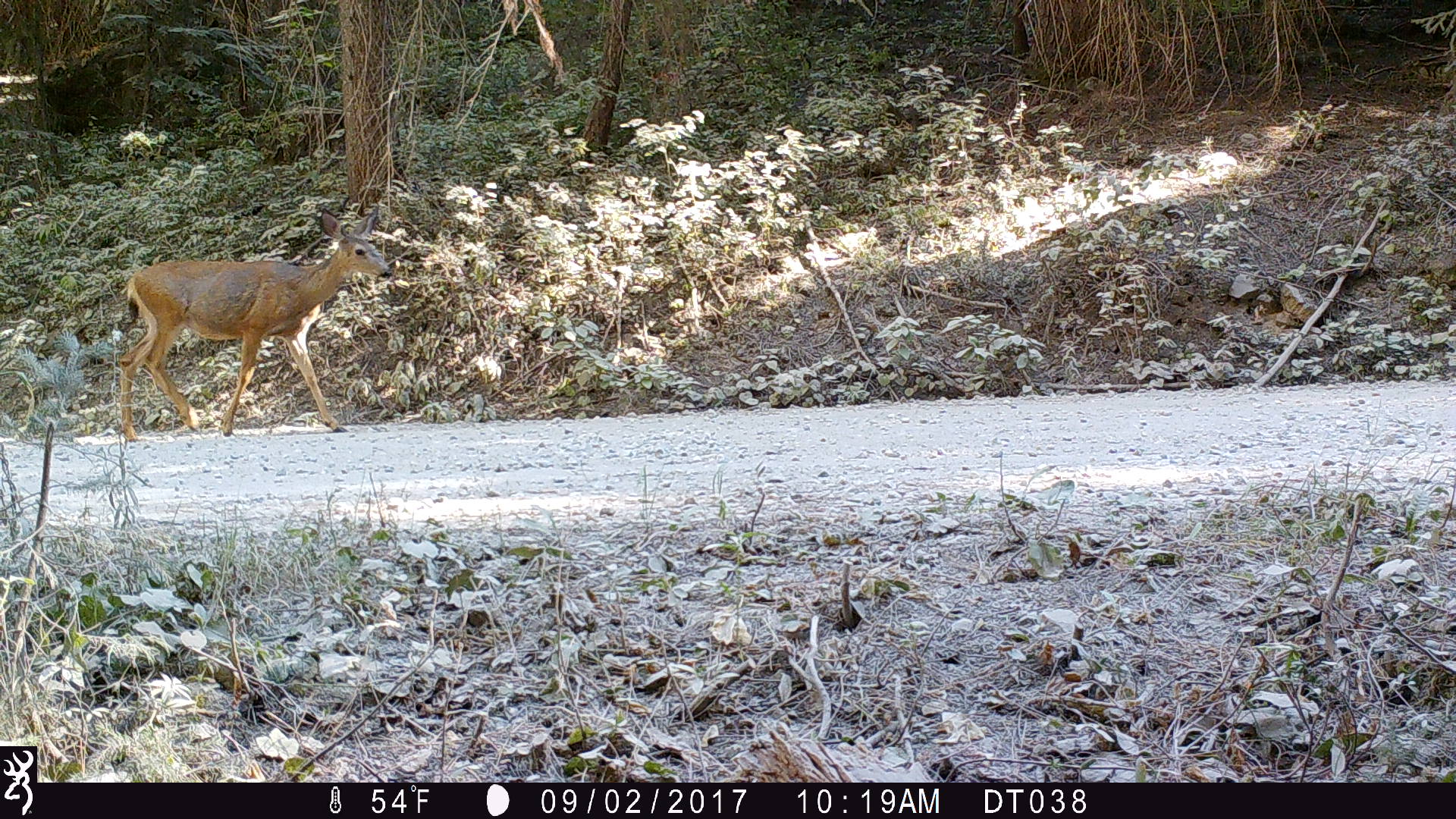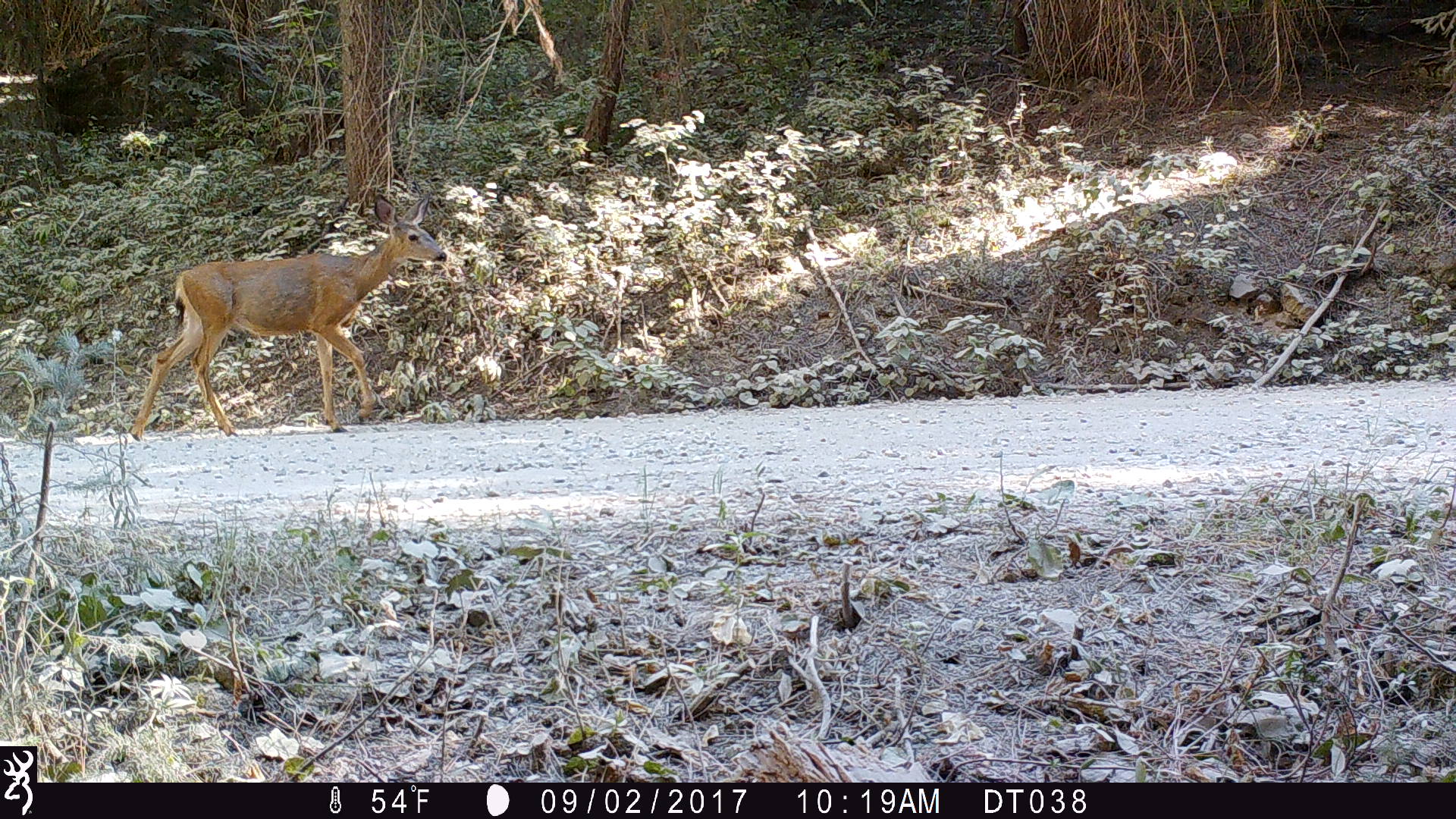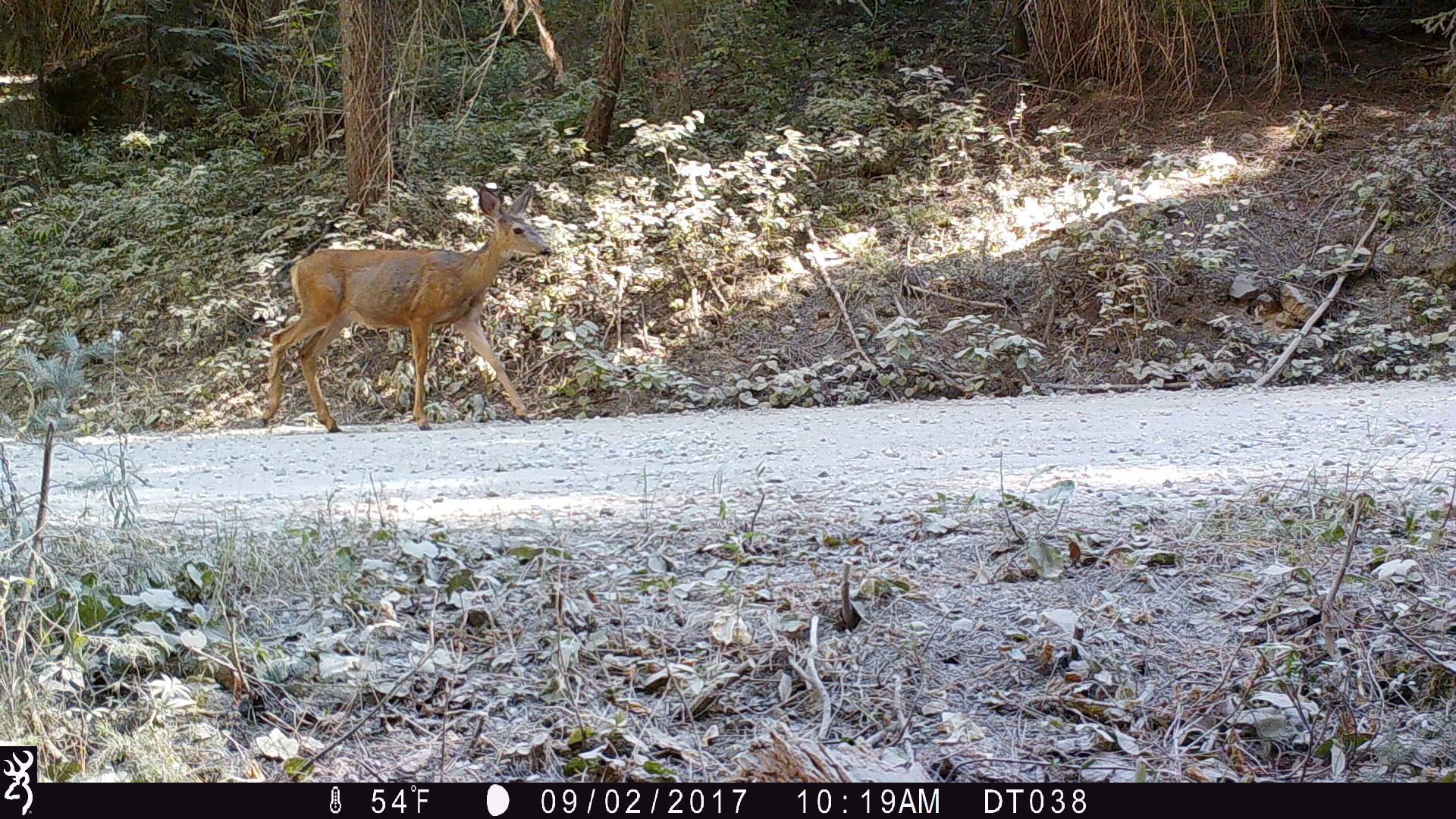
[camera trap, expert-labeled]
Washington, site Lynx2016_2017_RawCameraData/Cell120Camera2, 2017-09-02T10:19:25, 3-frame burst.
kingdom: Animalia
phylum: Chordata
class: Mammalia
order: Artiodactyla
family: Cervidae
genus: Odocoileus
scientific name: Odocoileus hemionus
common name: mule deer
Odocoileus hemionus (mule deer). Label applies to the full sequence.